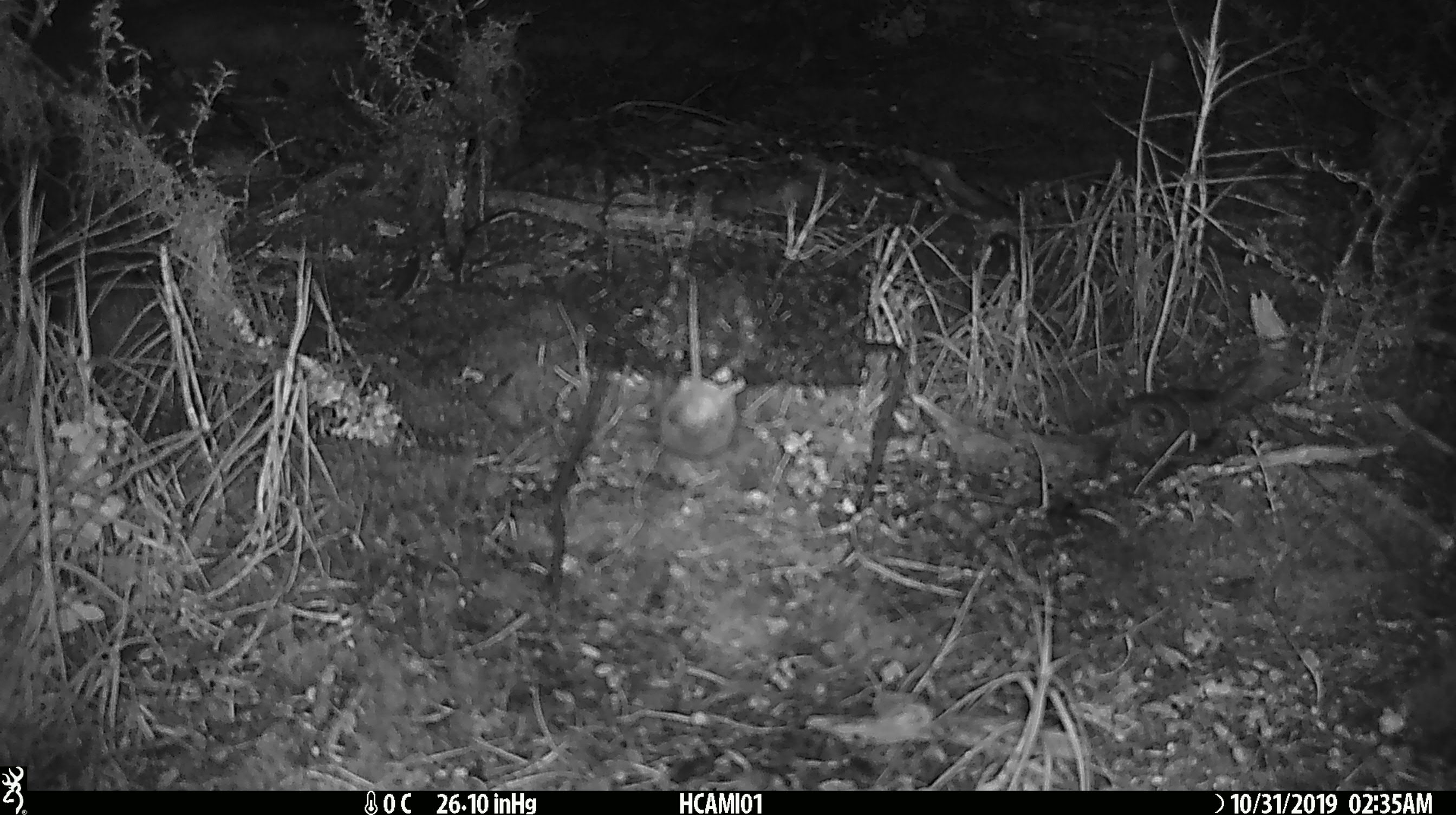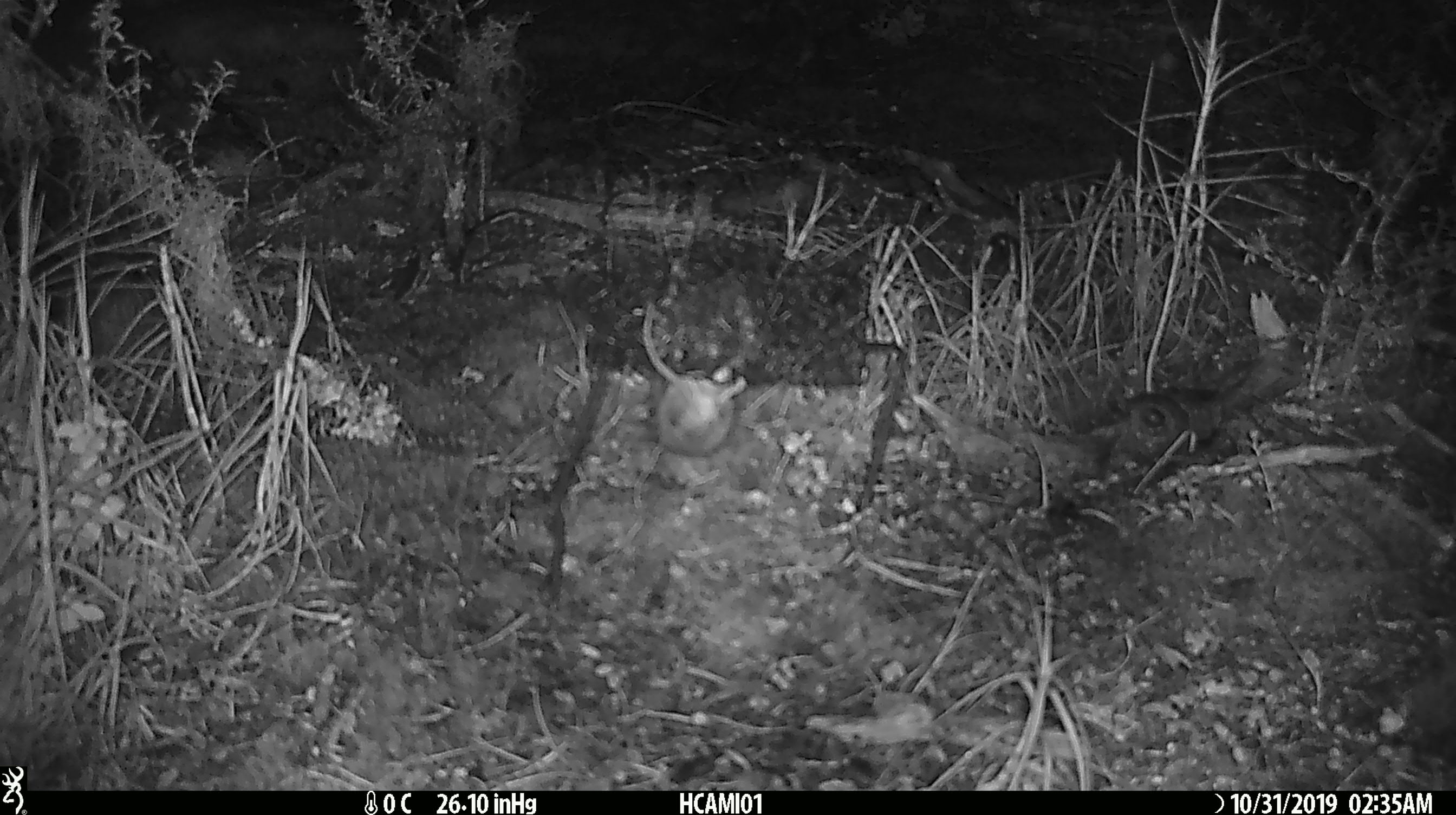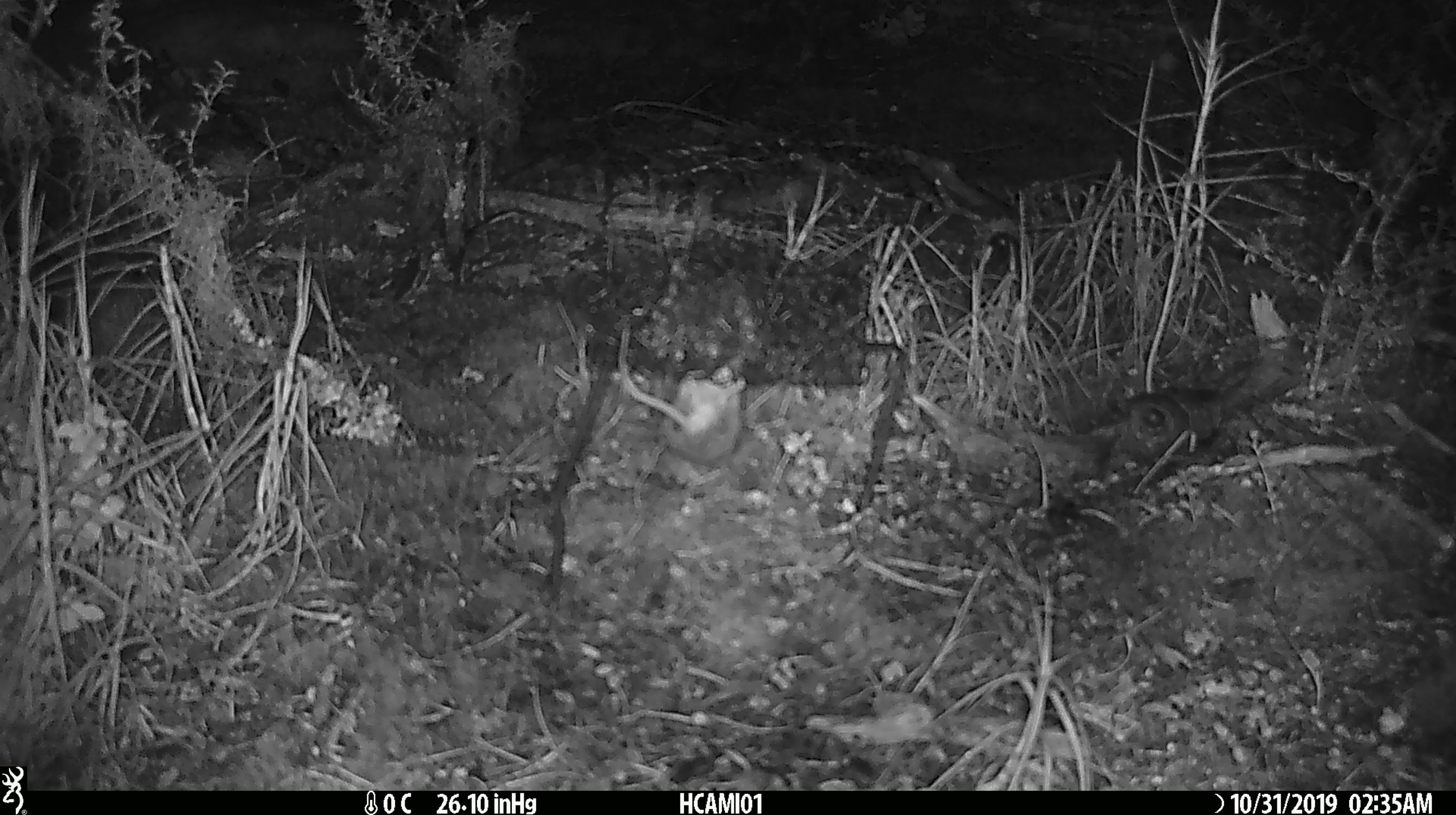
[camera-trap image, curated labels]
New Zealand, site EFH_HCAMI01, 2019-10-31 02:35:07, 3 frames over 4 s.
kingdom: Animalia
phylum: Chordata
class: Mammalia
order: Rodentia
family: Muridae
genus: Mus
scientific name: Mus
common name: mouse